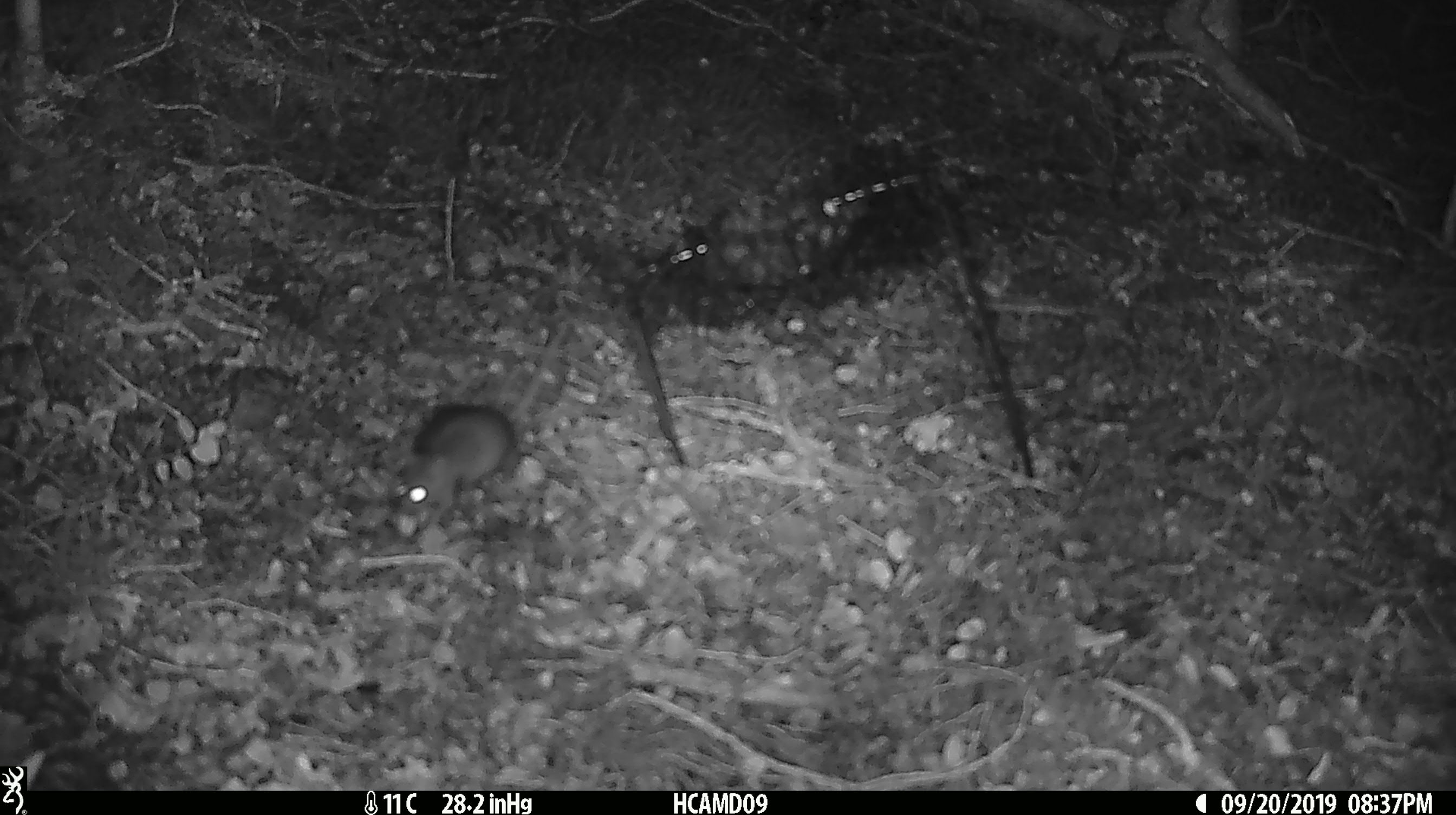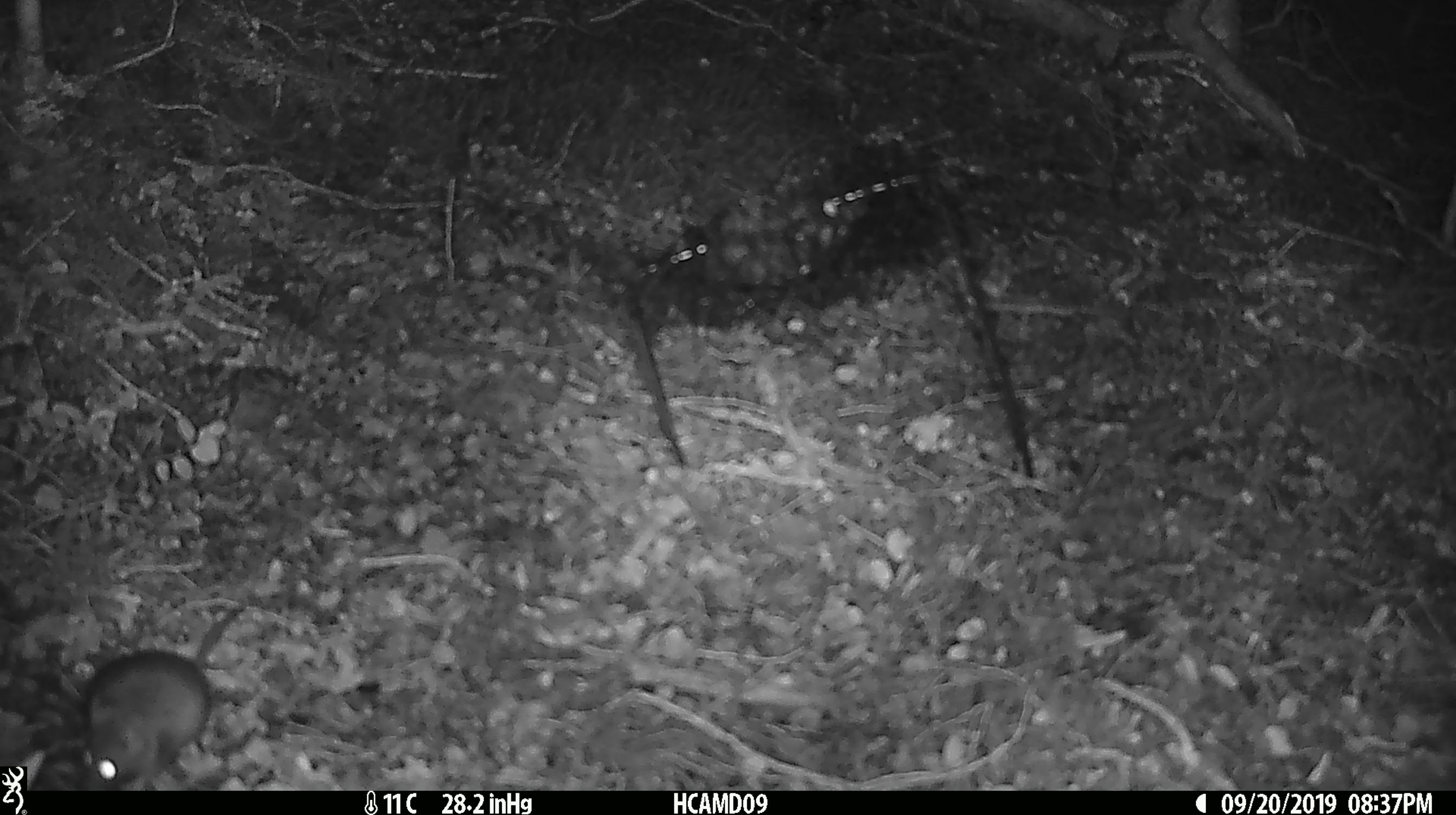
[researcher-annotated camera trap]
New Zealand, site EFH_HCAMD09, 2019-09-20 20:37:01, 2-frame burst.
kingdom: Animalia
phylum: Chordata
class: Mammalia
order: Rodentia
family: Muridae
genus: Mus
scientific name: Mus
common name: mouse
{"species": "mouse (Mus)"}